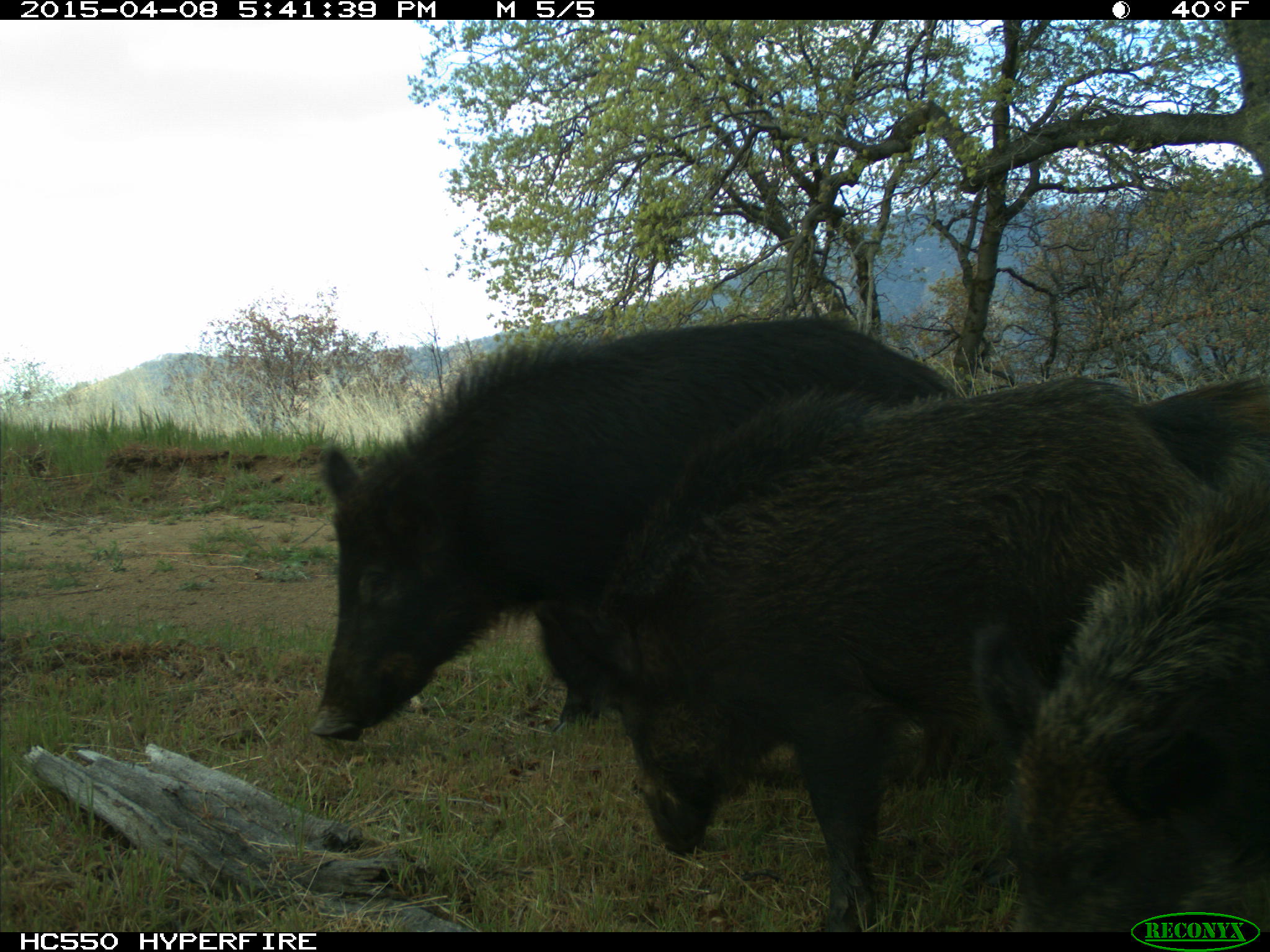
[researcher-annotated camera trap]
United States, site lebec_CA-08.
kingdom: Animalia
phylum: Chordata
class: Mammalia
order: Artiodactyla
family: Suidae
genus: Sus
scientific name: Sus scrofa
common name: wild boar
Sus scrofa (wild boar).